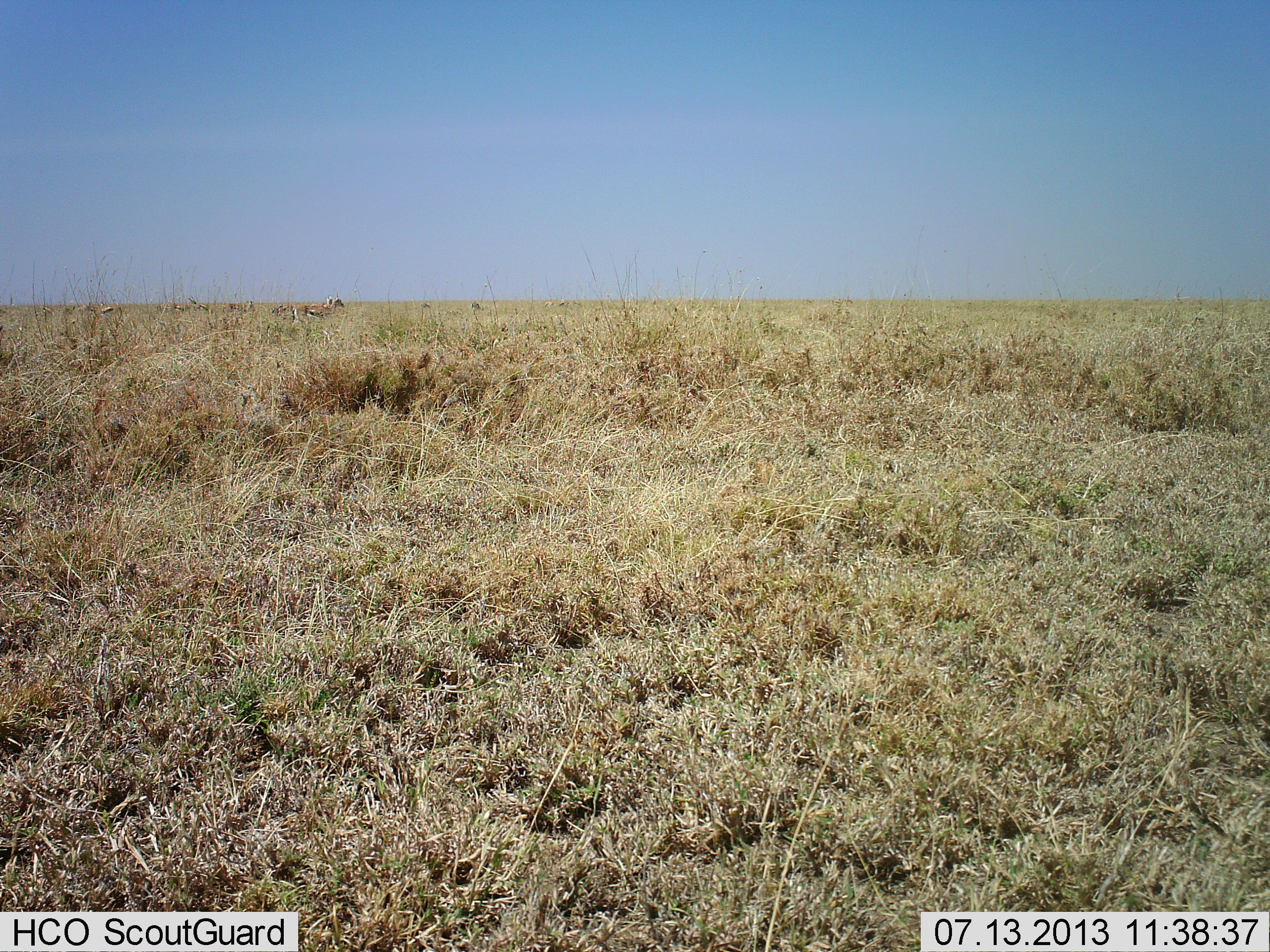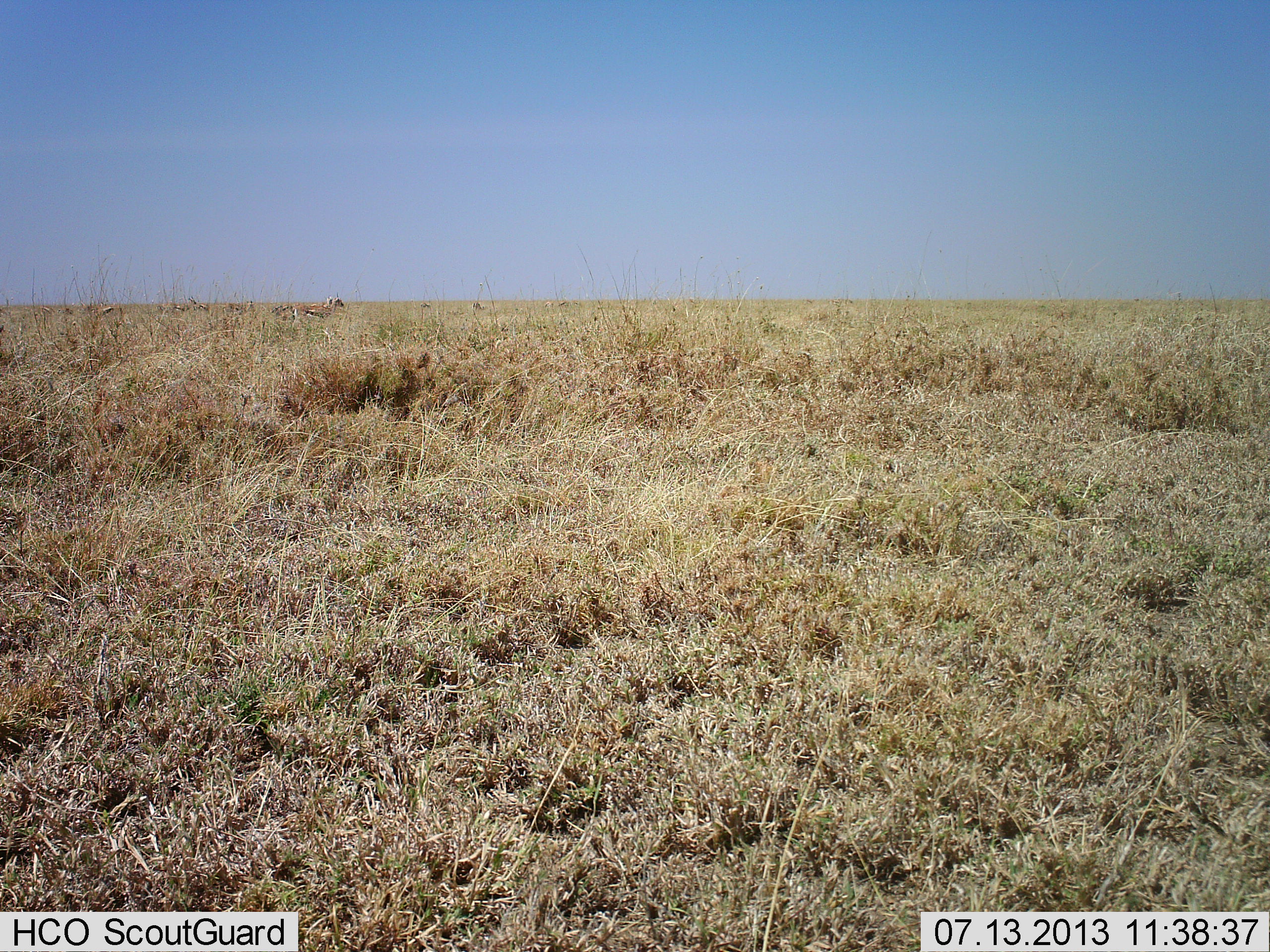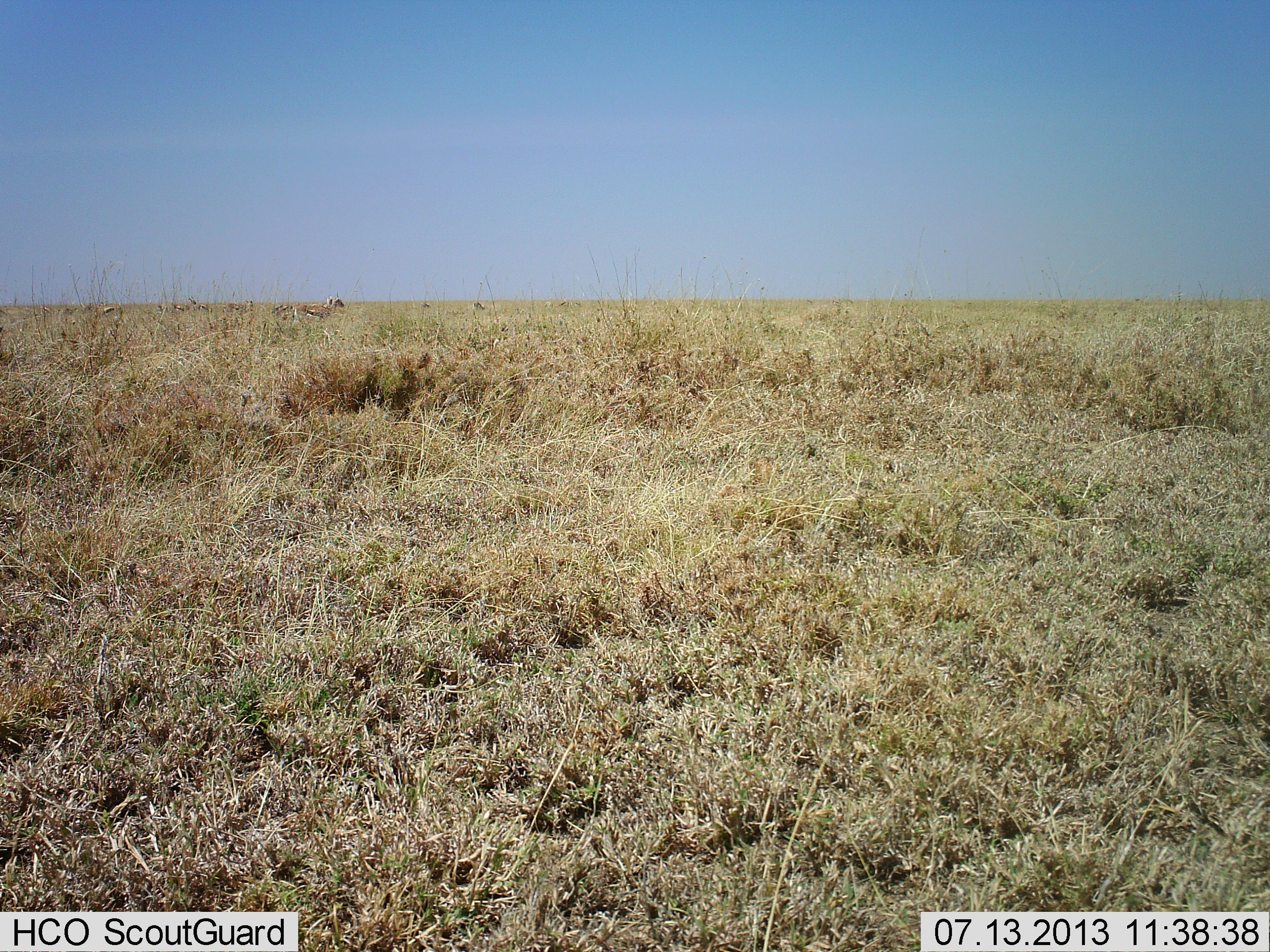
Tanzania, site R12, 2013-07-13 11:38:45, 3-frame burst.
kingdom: Animalia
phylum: Chordata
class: Mammalia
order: Artiodactyla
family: Bovidae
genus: Eudorcas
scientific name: Eudorcas thomsonii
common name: thomson's gazelle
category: gazellethomsons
Gazellethomsons (thomson's gazelle) (Eudorcas thomsonii), count 4. Behavior (volunteer vote fractions): standing 100%, resting 0%, moving 0%, interacting 0%. Young present (vote fraction): 0%. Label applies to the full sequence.